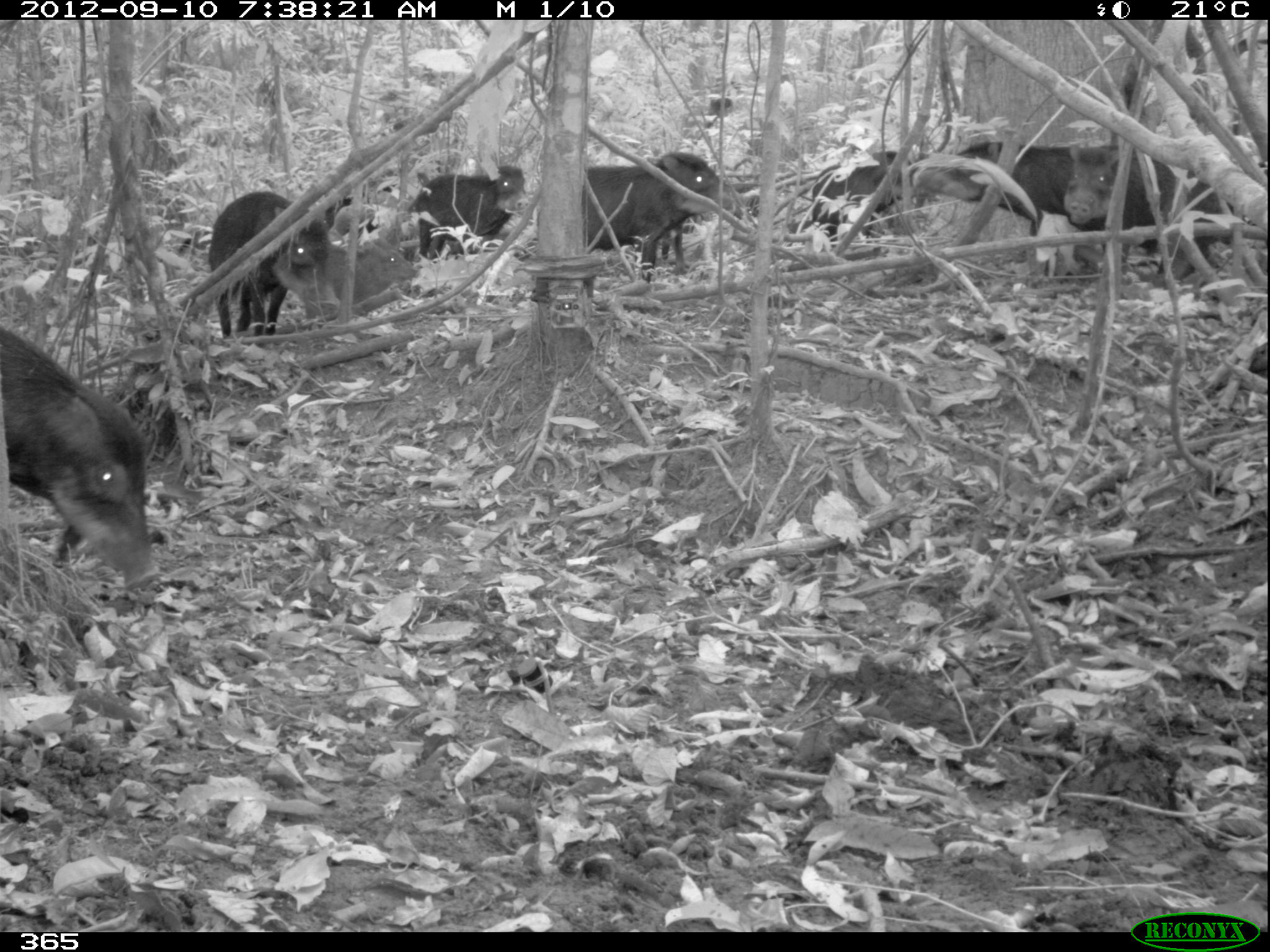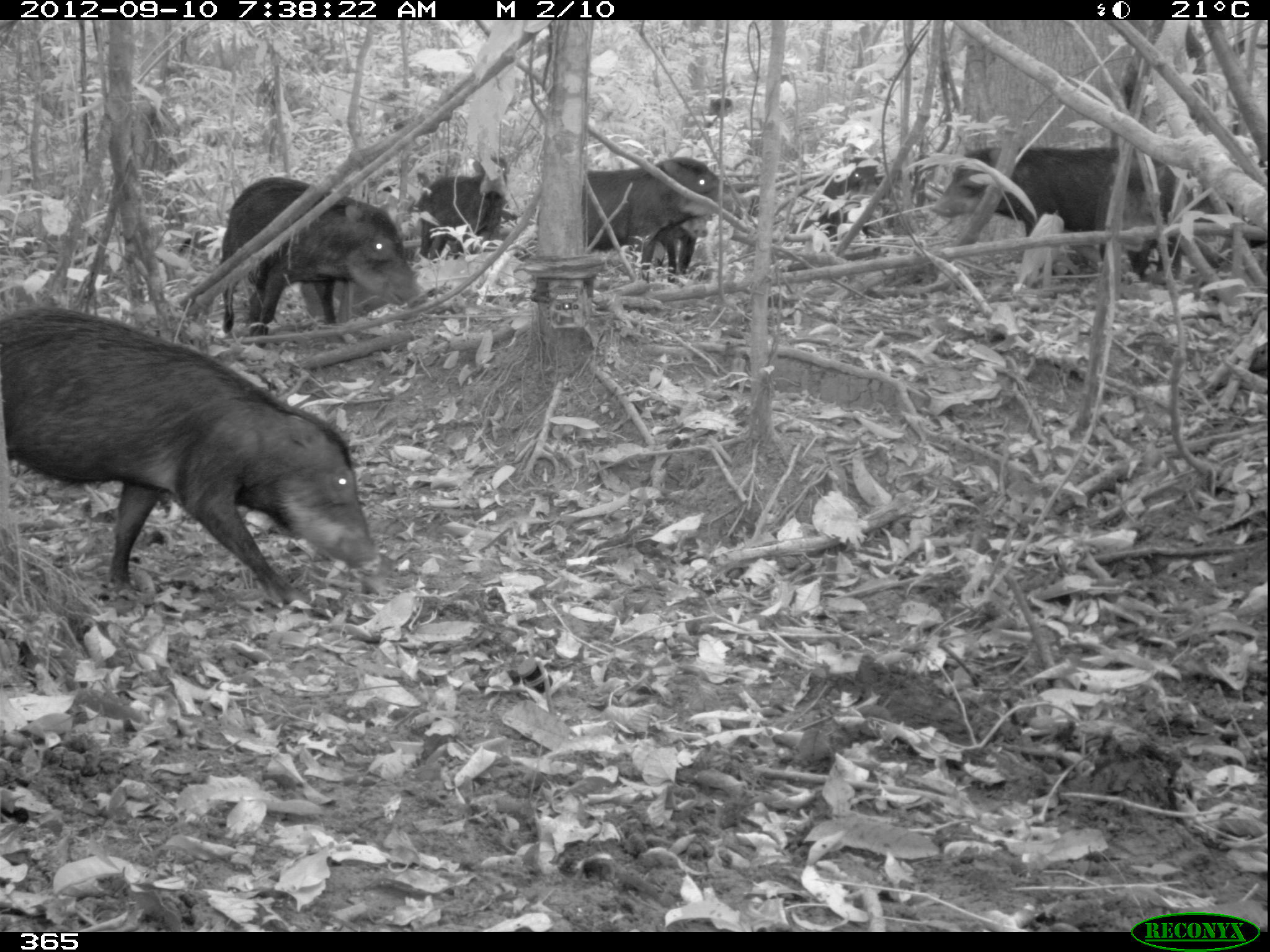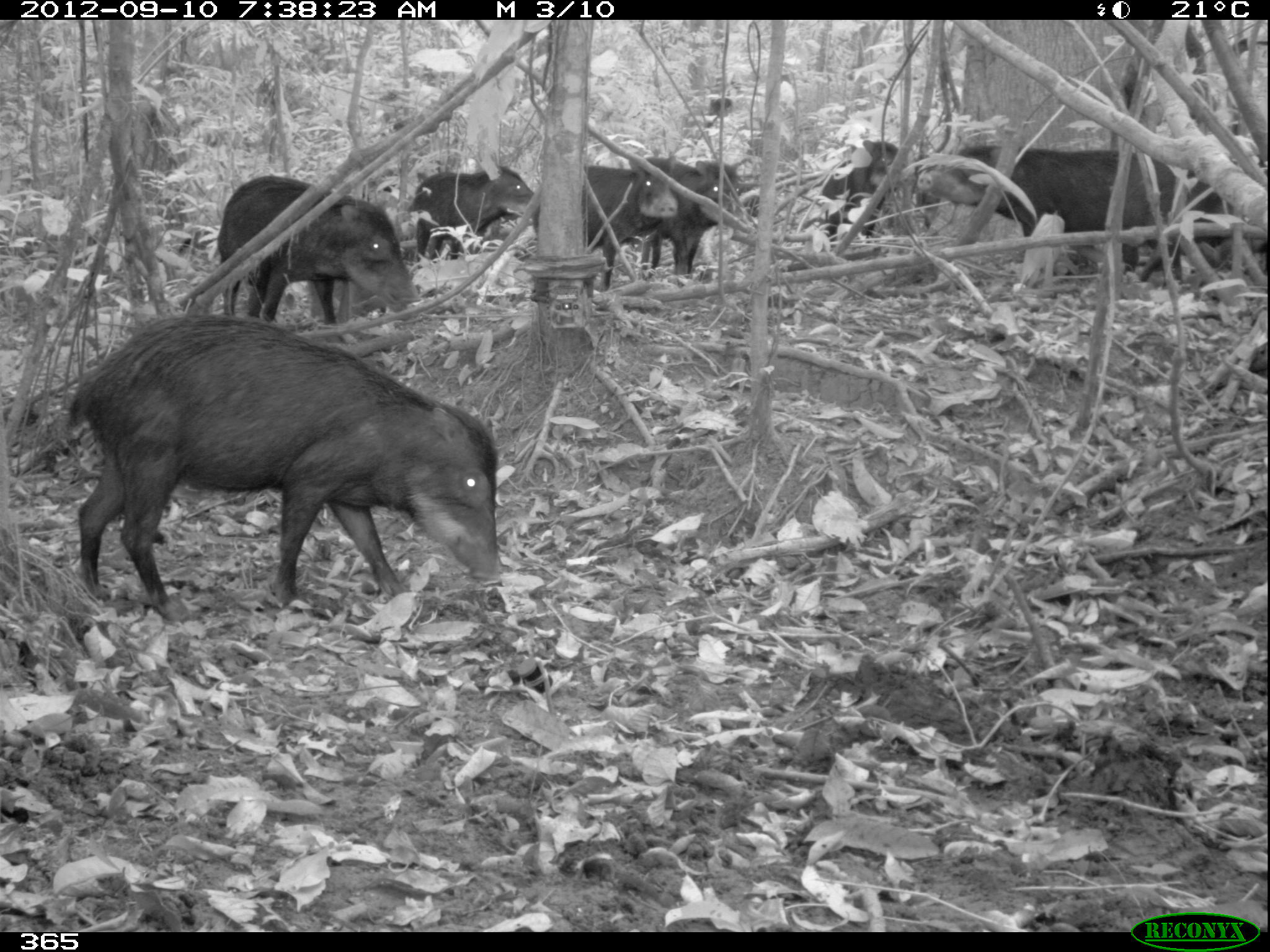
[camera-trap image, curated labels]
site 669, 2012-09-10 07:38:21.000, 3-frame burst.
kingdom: Animalia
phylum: Chordata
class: Mammalia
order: Artiodactyla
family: Tayassuidae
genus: Tayassu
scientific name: Tayassu pecari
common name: white-lipped peccary